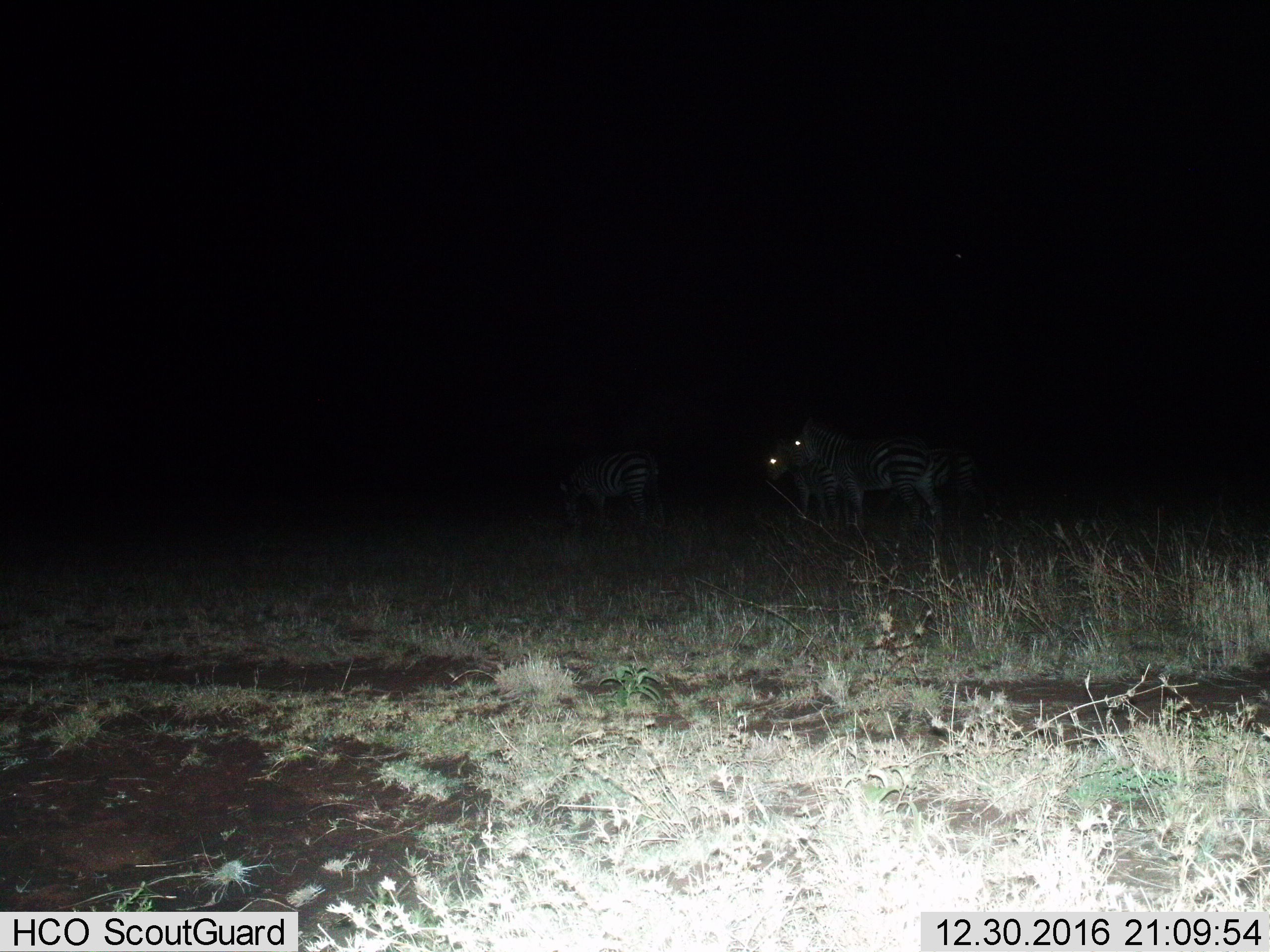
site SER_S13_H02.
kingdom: Animalia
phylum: Chordata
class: Mammalia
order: Perissodactyla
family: Equidae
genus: Equus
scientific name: Equus quagga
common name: plains zebra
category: zebraplains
Zebraplains (plains zebra) (Equus quagga), count 3. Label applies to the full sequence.